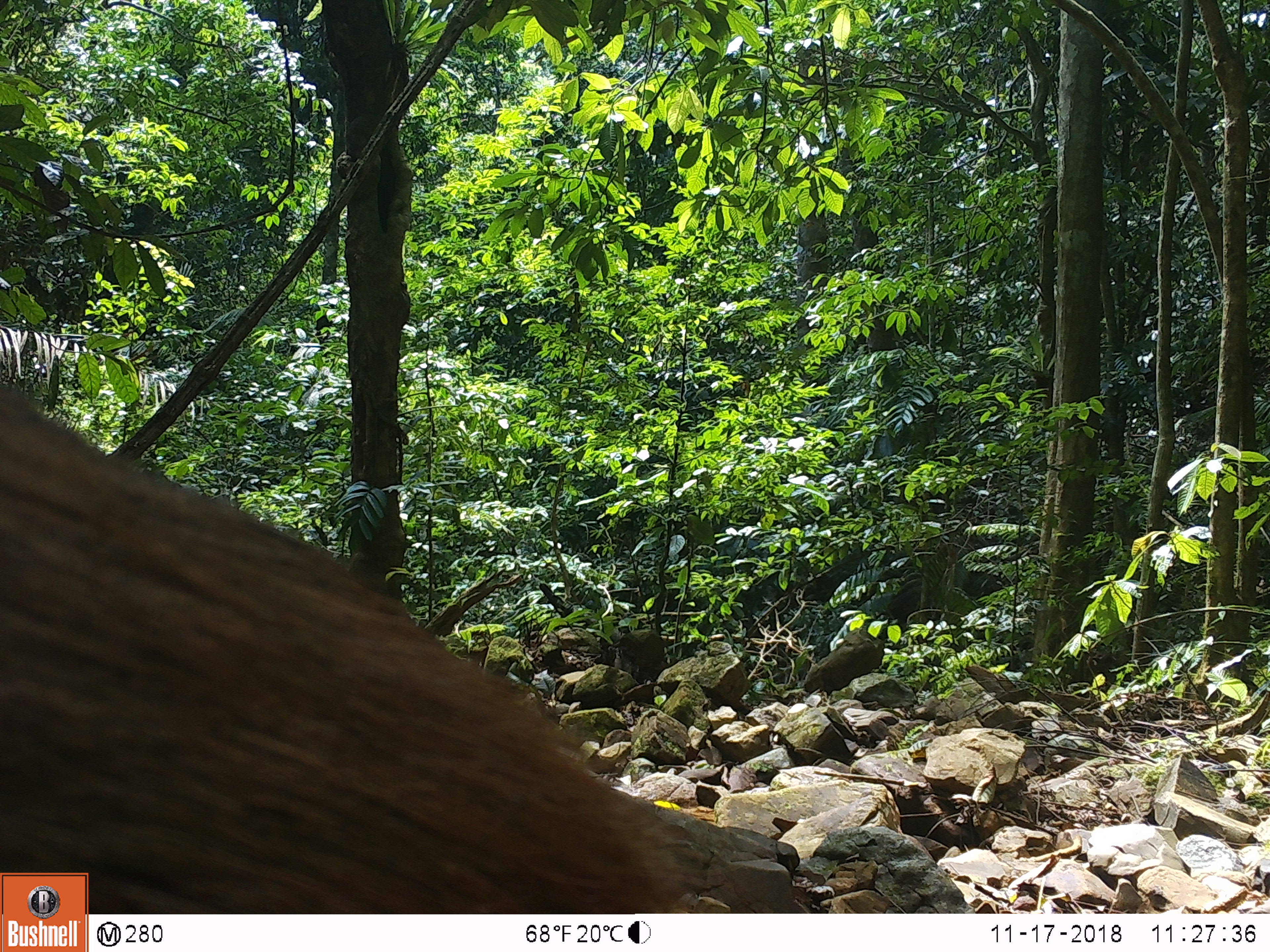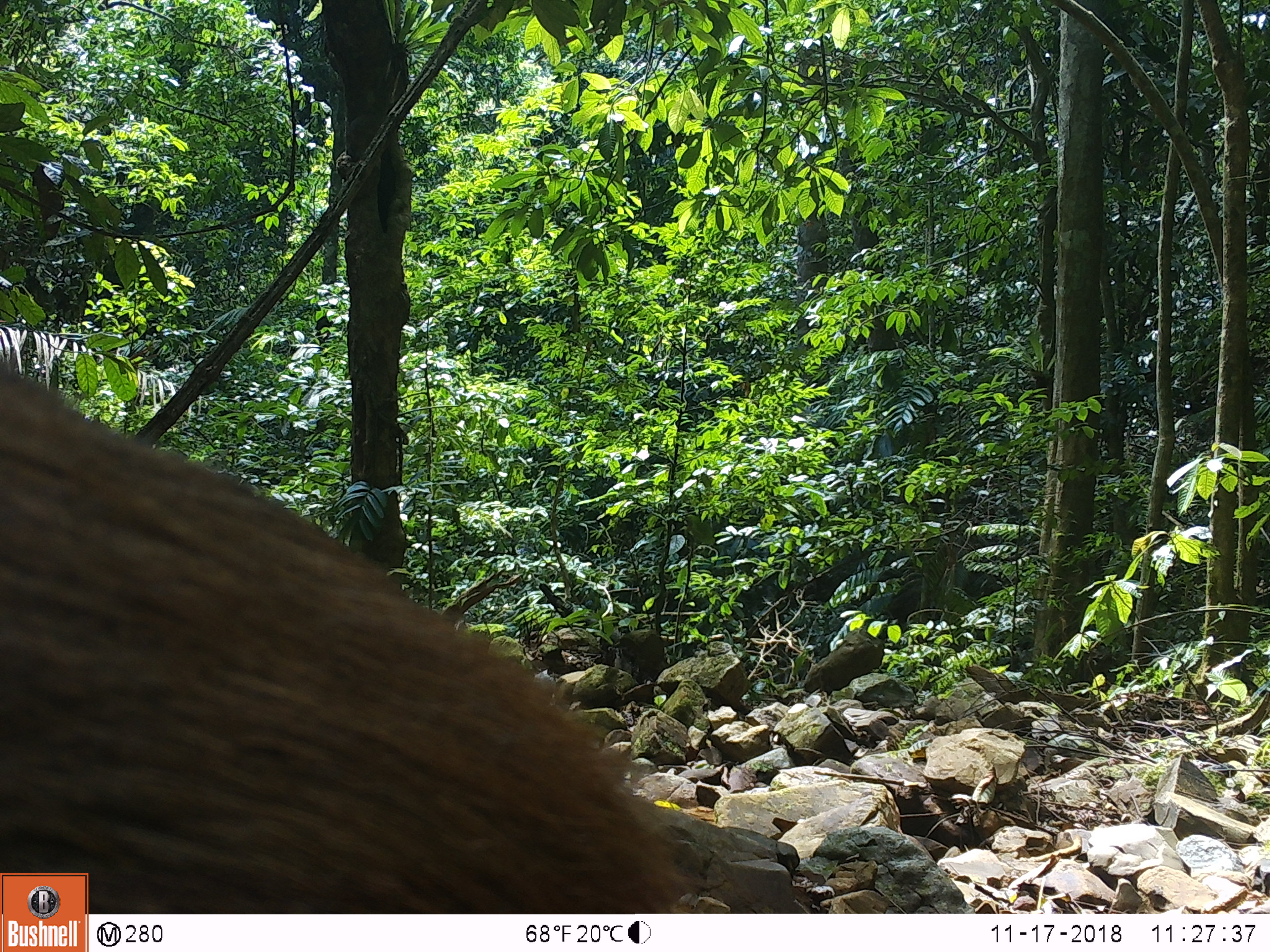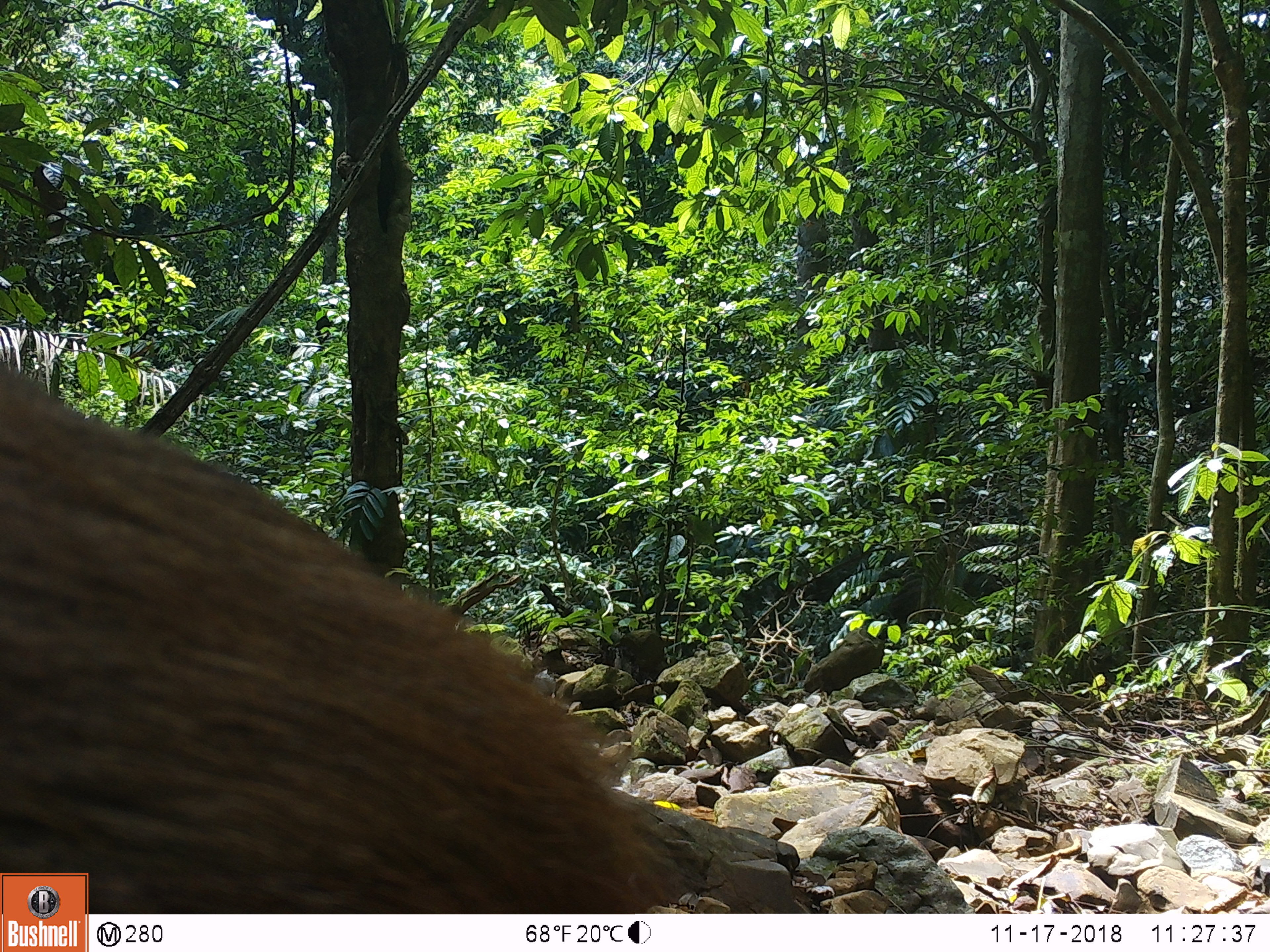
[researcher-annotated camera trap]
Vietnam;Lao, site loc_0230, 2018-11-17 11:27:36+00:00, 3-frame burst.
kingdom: Animalia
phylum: Chordata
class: Mammalia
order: Artiodactyla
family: Cervidae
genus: Rusa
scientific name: Rusa unicolor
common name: sambar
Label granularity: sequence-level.